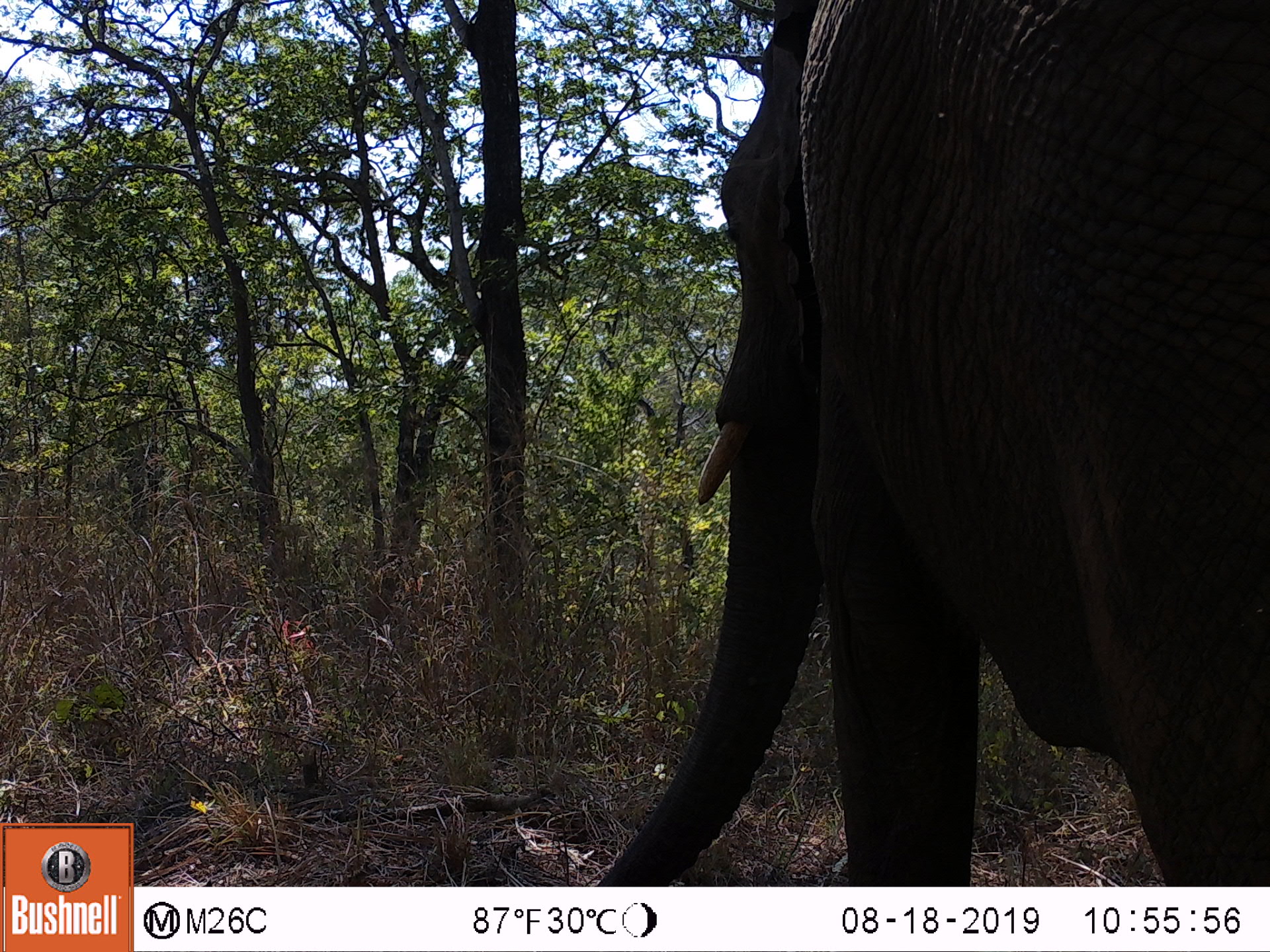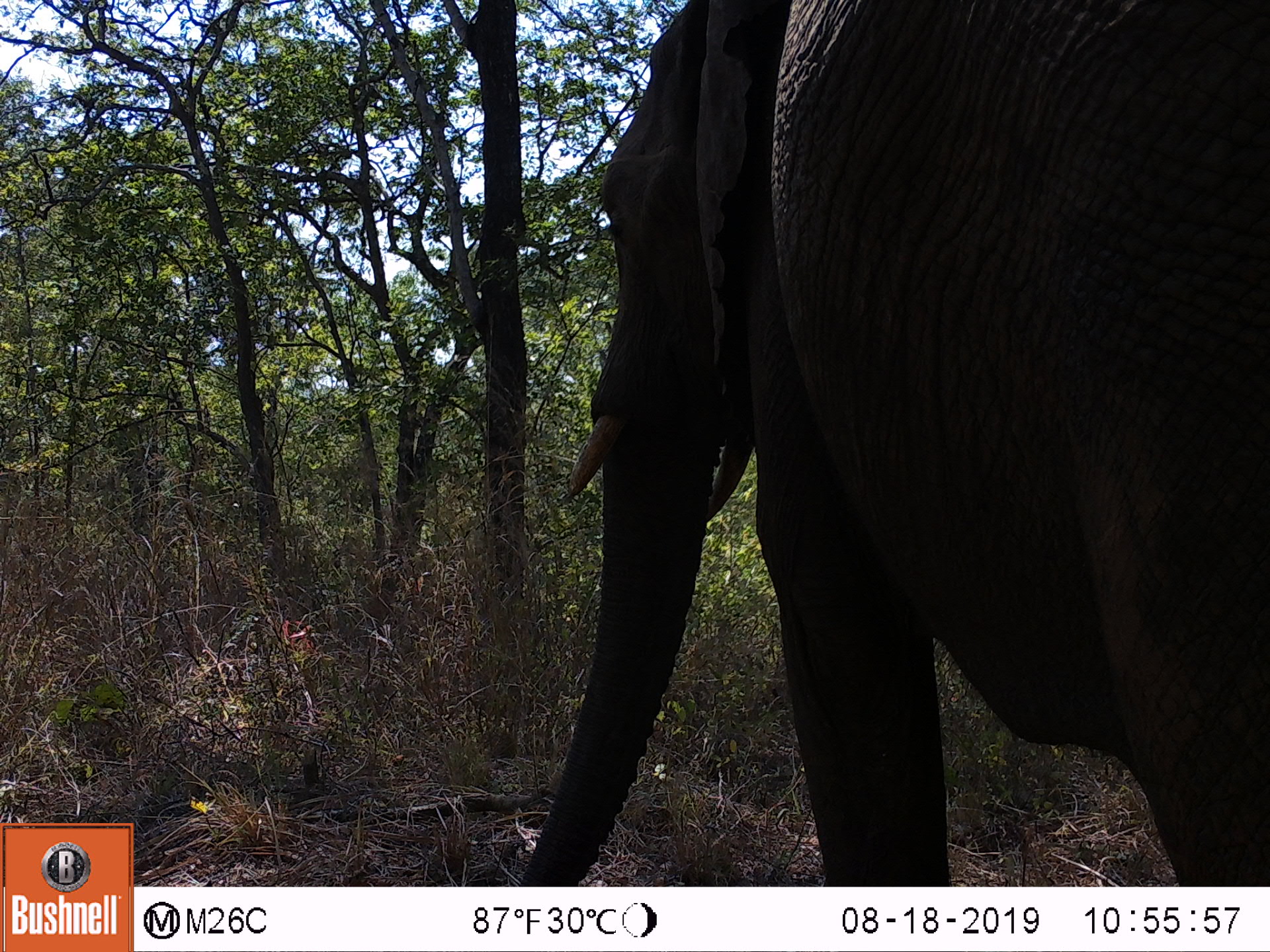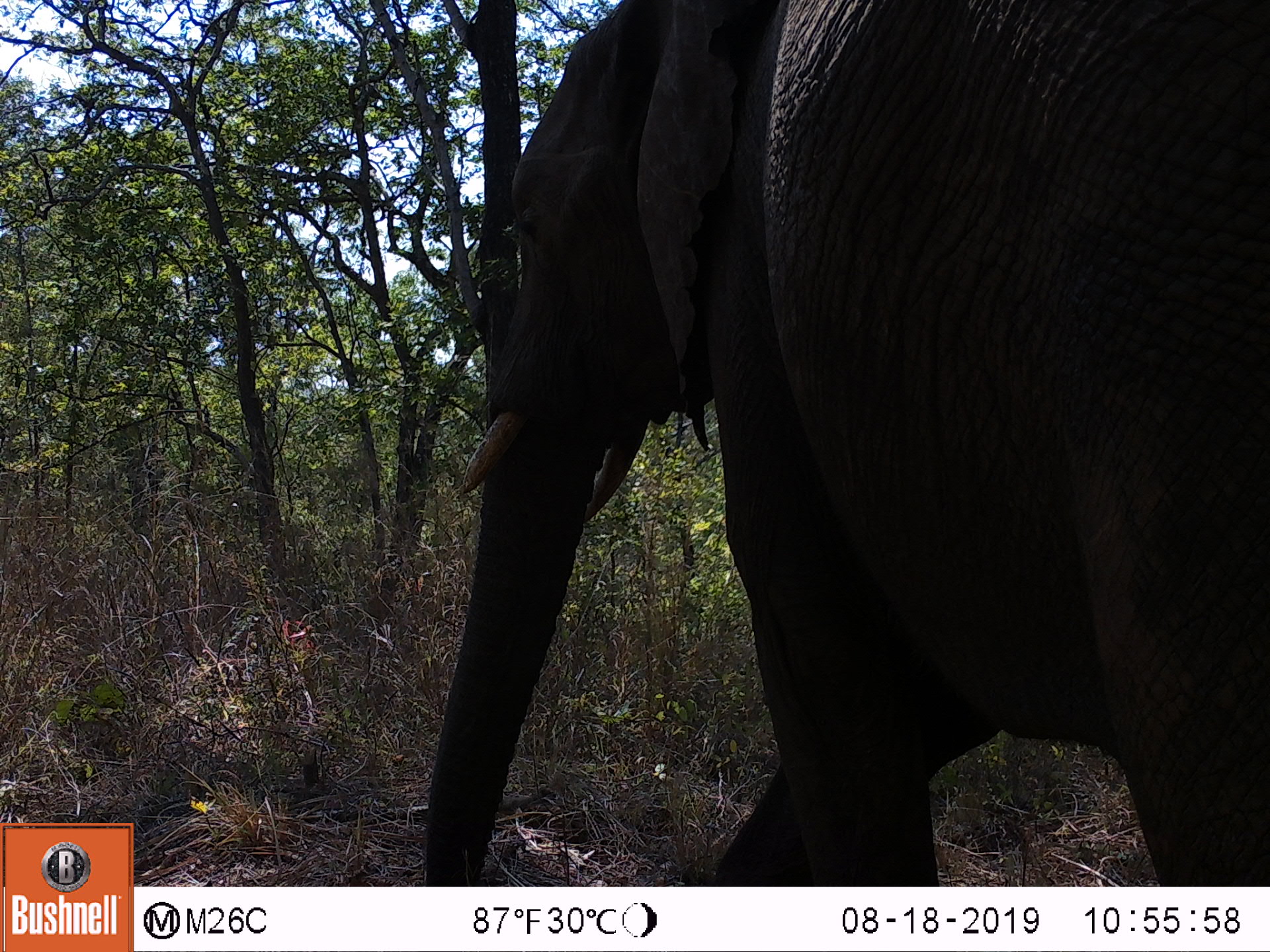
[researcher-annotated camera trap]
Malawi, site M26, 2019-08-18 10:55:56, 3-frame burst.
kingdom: Animalia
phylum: Chordata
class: Mammalia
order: Proboscidea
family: Elephantidae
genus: Loxodonta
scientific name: Loxodonta africana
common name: african savanna elephant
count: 1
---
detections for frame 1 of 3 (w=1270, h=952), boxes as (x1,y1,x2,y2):
african savanna elephant: (612,5,1265,880)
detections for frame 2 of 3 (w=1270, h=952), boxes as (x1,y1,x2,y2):
african savanna elephant: (526,3,1265,880)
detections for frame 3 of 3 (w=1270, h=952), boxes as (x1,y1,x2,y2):
african savanna elephant: (423,1,1263,883)